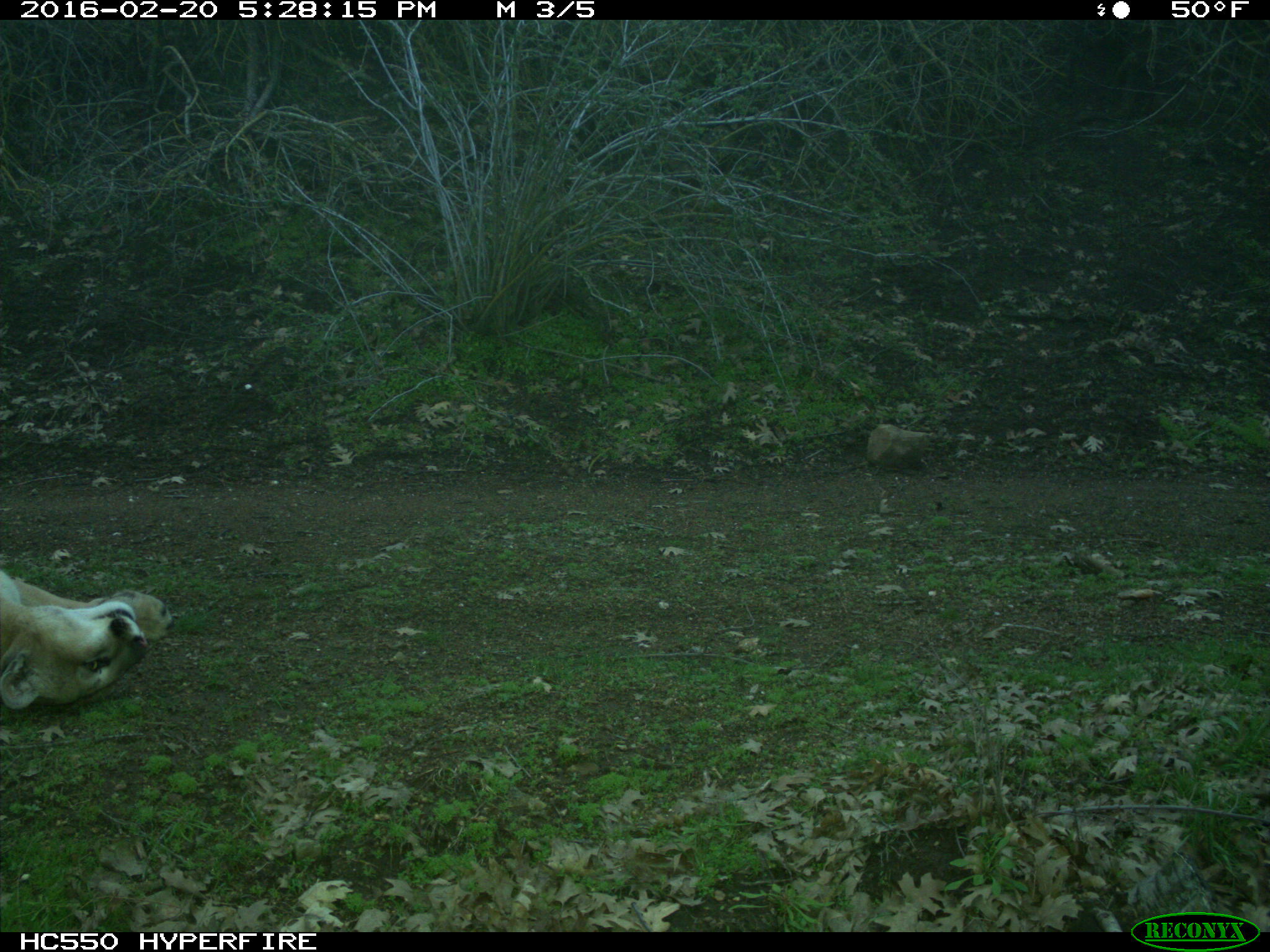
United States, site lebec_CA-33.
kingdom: Animalia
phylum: Chordata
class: Mammalia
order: Carnivora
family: Felidae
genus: Puma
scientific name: Puma concolor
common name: mountain lion